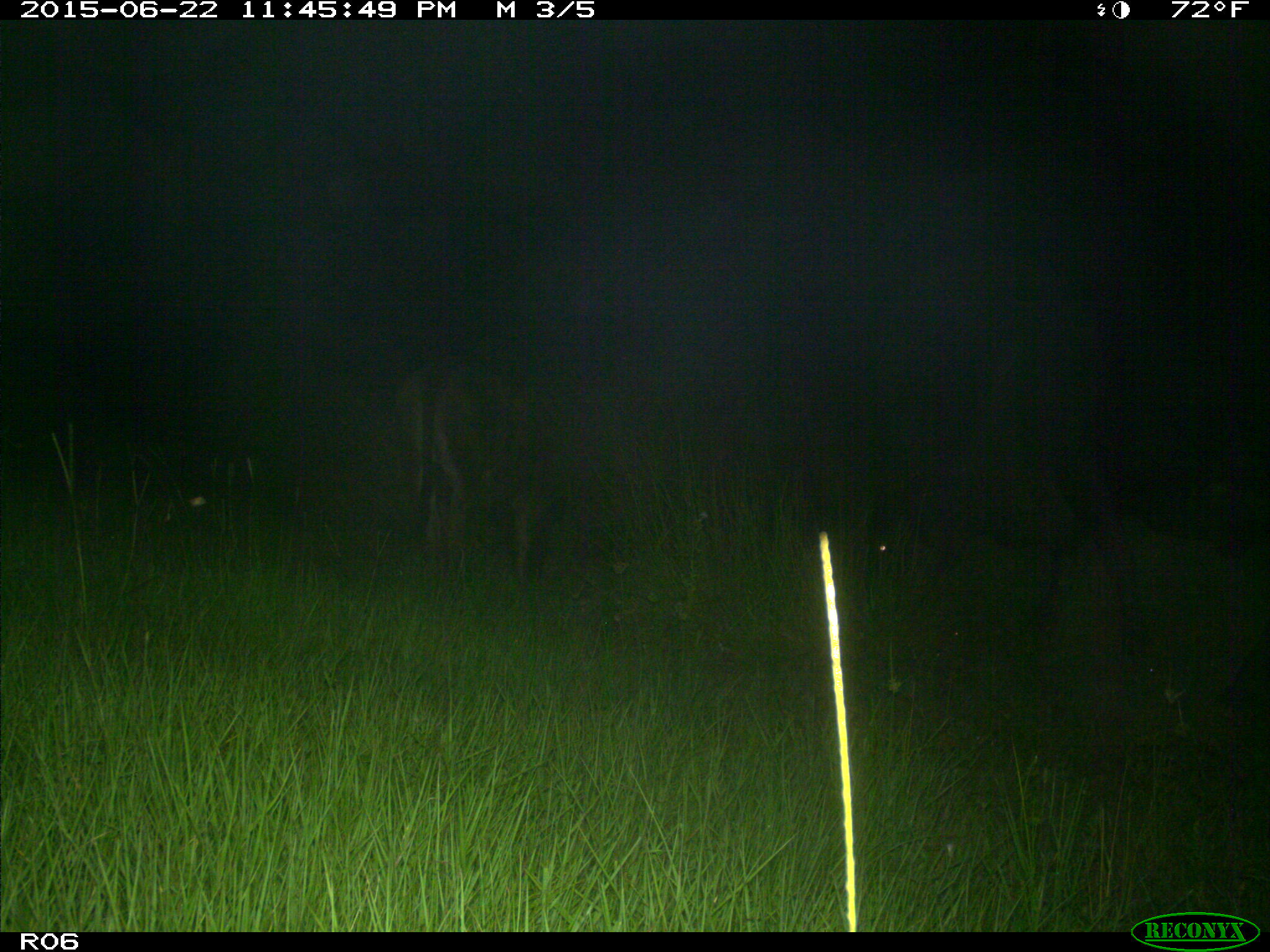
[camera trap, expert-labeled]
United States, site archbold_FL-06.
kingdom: Animalia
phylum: Chordata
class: Mammalia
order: Artiodactyla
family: Bovidae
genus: Bos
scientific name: Bos taurus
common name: domestic cow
Bos taurus (domestic cow).